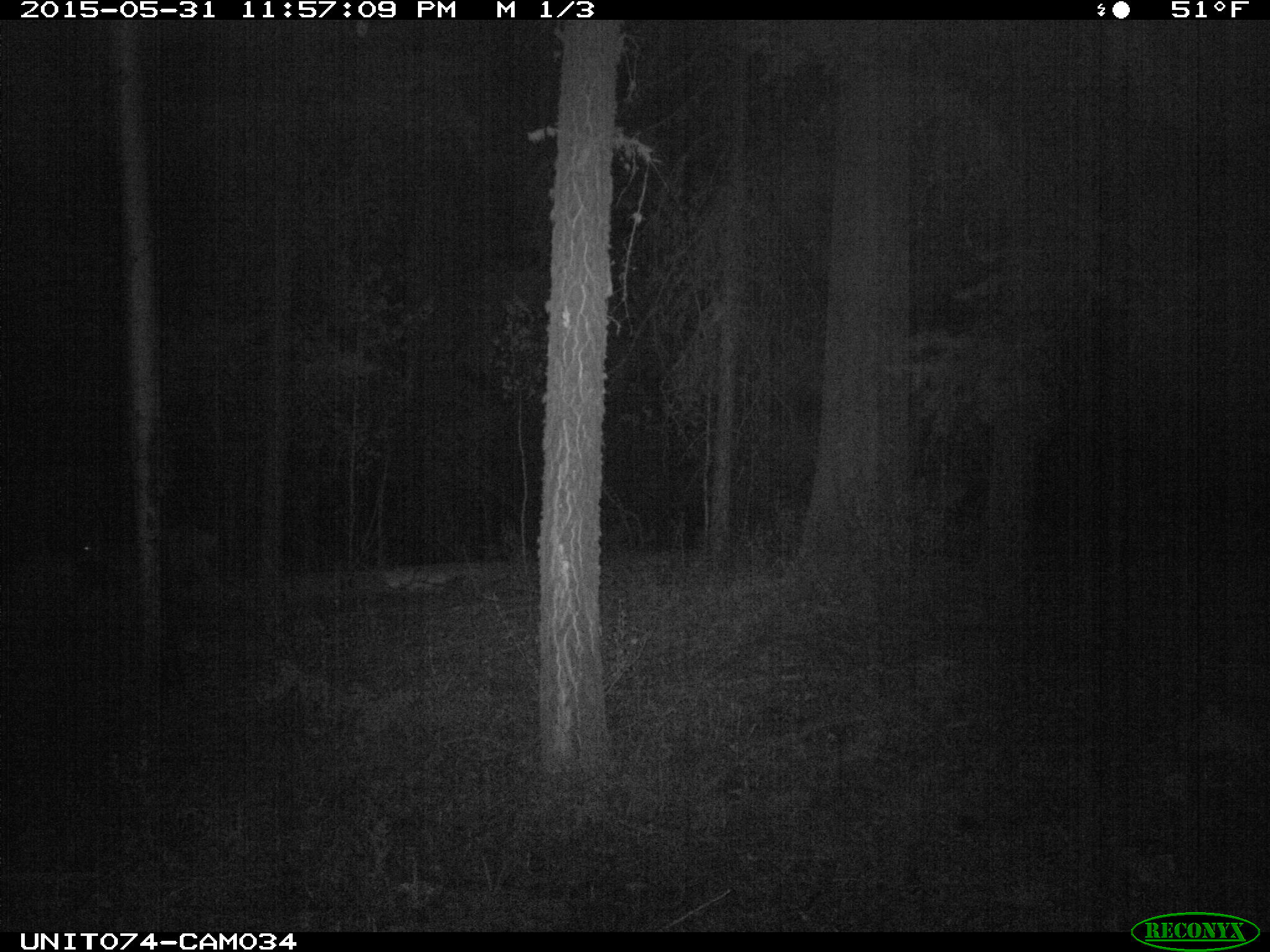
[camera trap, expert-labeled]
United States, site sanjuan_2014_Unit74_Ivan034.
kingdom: Animalia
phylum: Chordata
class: Mammalia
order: Artiodactyla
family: Cervidae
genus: Odocoileus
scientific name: Odocoileus hemionus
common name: mule deer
Odocoileus hemionus (mule deer).